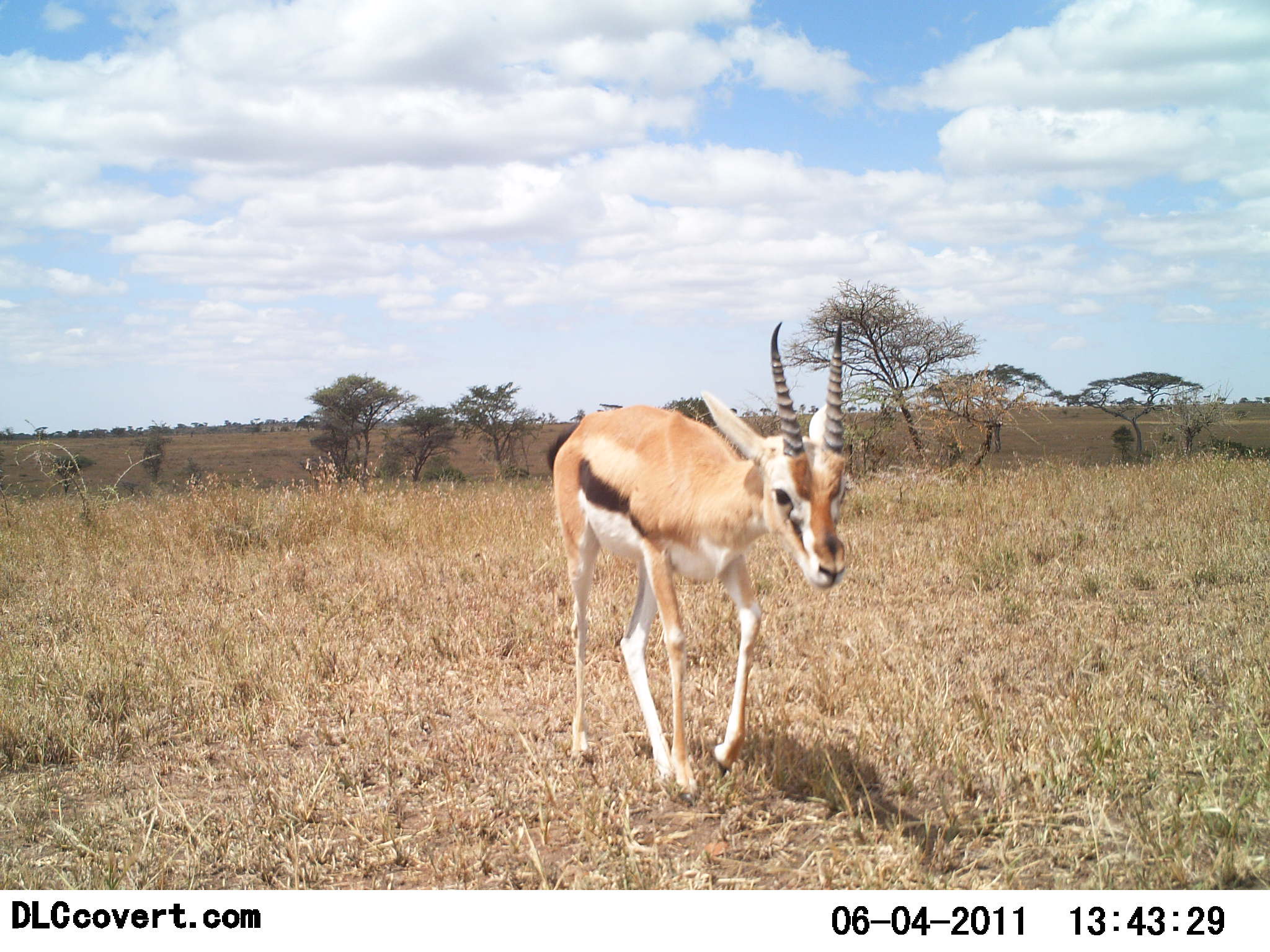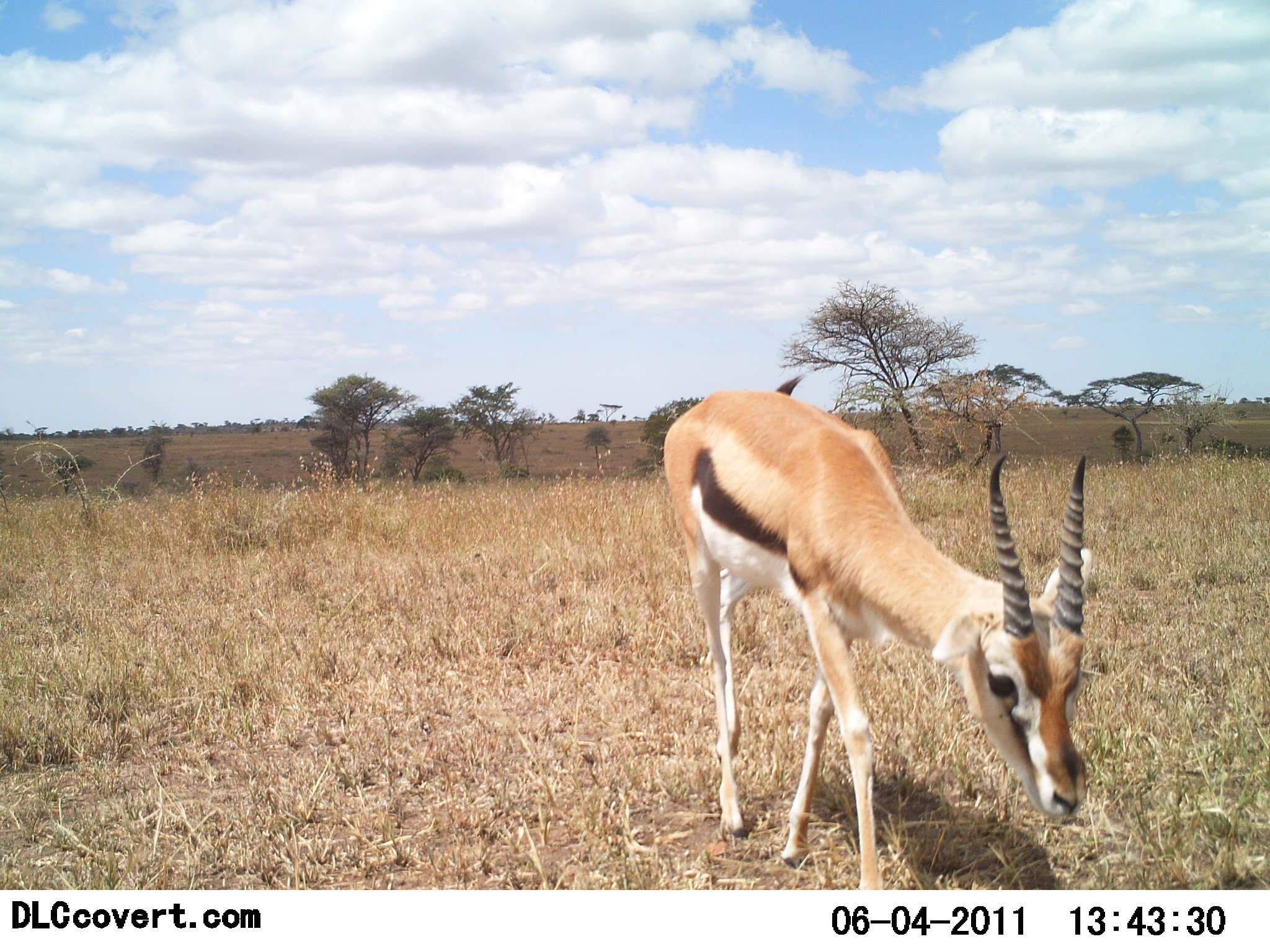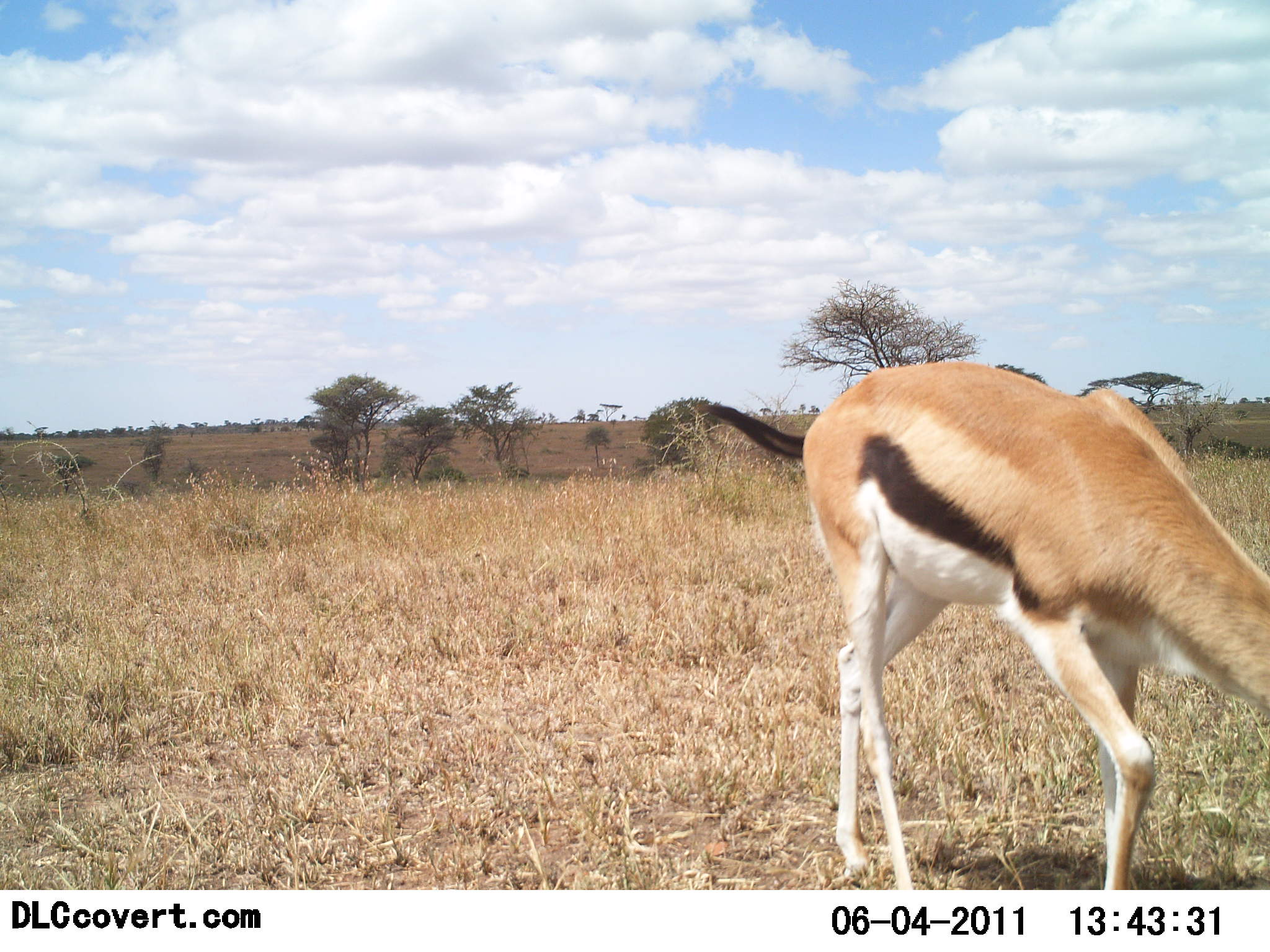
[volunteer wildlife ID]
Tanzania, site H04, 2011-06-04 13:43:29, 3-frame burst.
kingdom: Animalia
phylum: Chordata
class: Mammalia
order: Artiodactyla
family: Bovidae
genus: Eudorcas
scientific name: Eudorcas thomsonii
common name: thomson's gazelle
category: gazellethomsons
Gazellethomsons (thomson's gazelle) (Eudorcas thomsonii), count 1. Behavior (volunteer vote fractions): standing 7%, resting 0%, moving 100%, interacting 0%. Young present (vote fraction): 0%. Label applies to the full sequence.